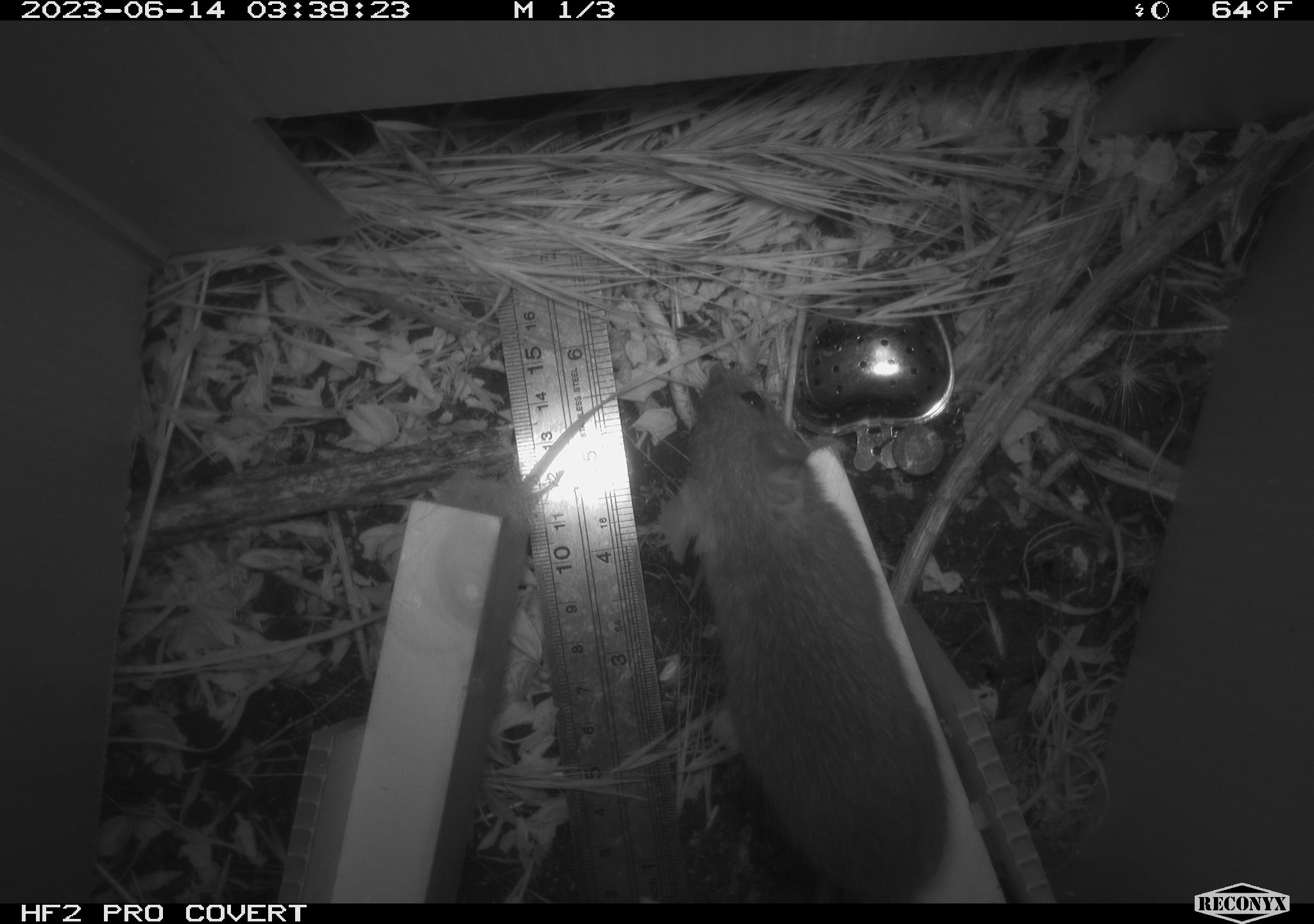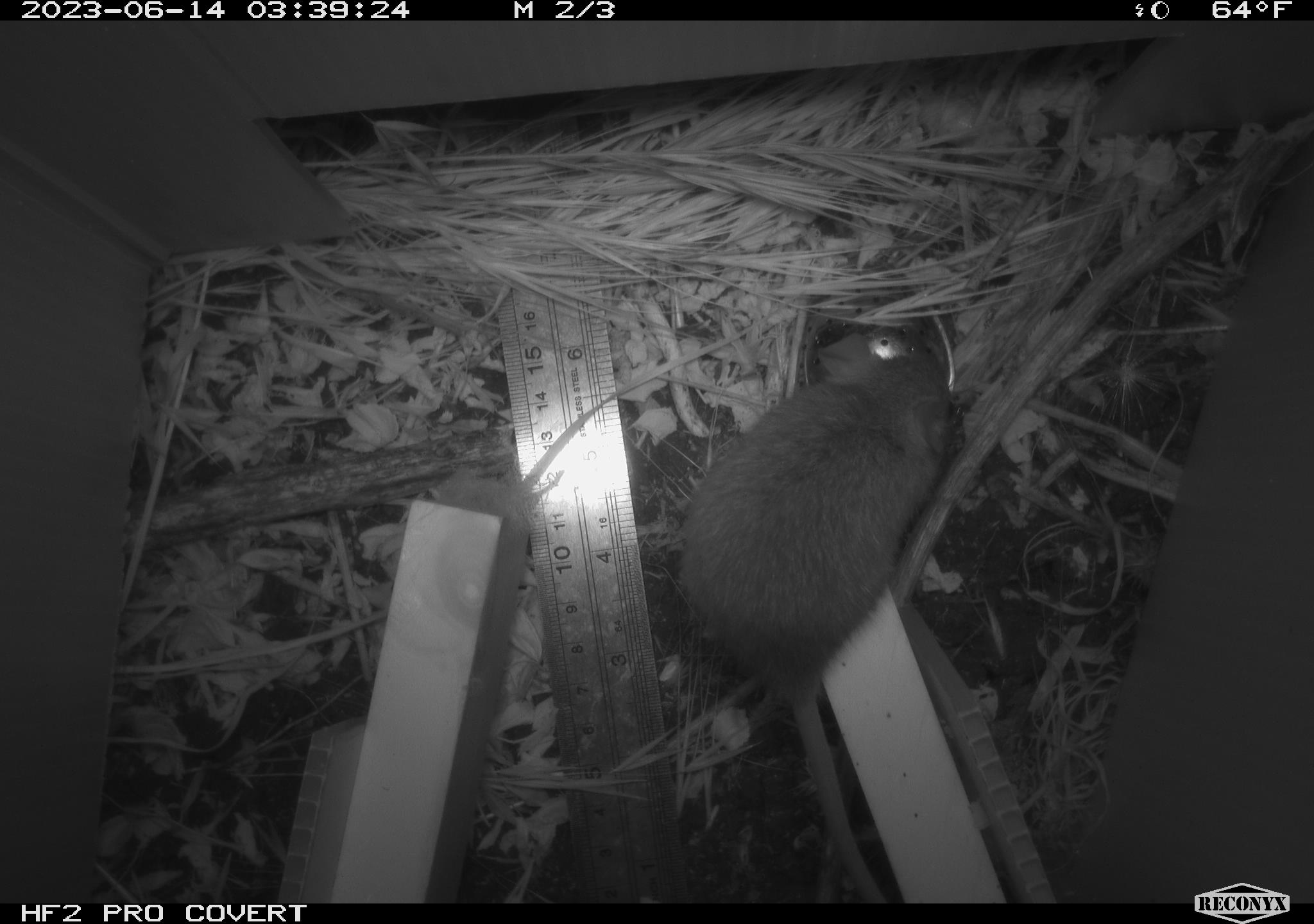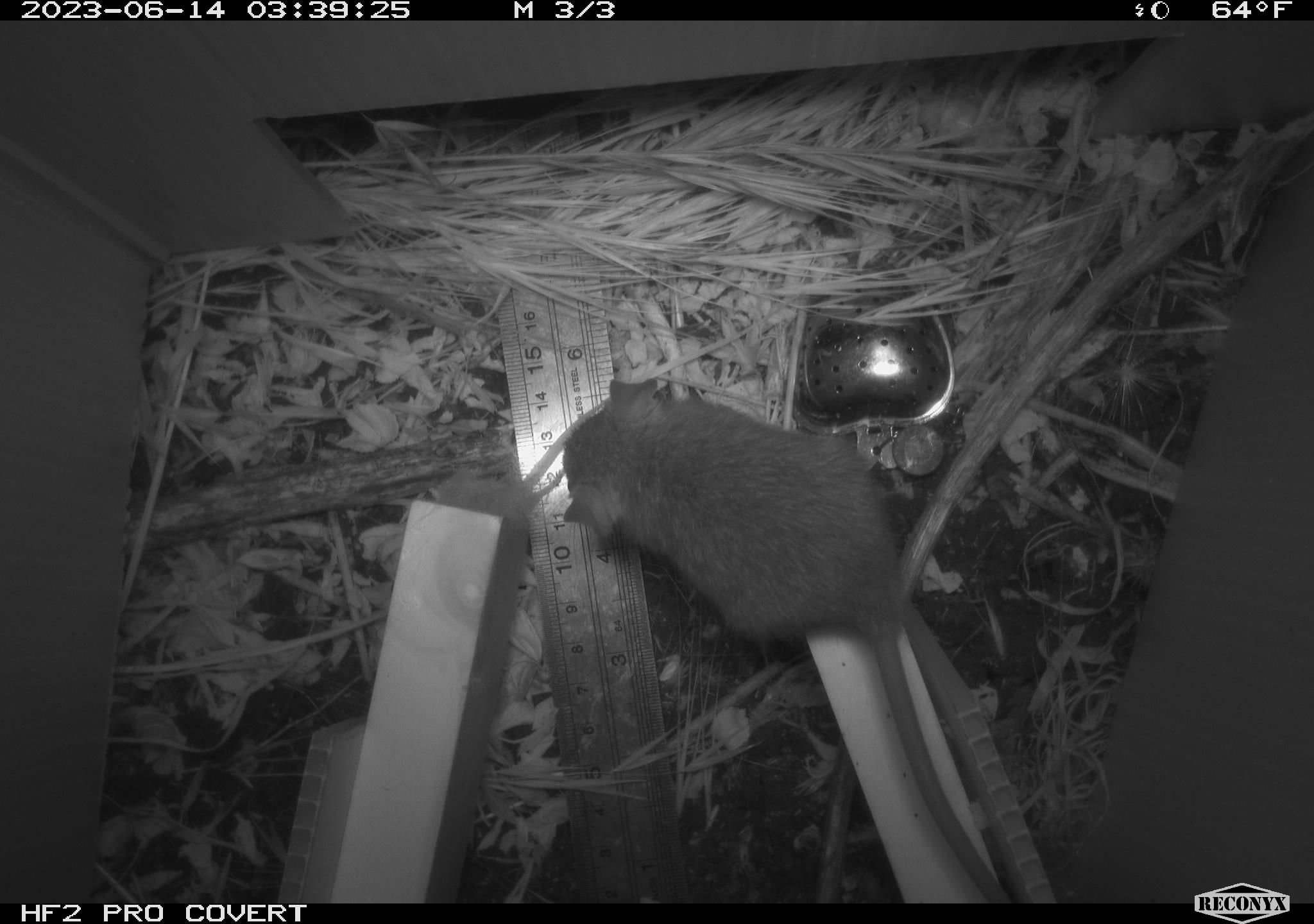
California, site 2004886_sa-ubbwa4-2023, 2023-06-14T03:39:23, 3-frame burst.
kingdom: Animalia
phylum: Chordata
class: Mammalia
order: Rodentia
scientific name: Rodentia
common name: mouse species